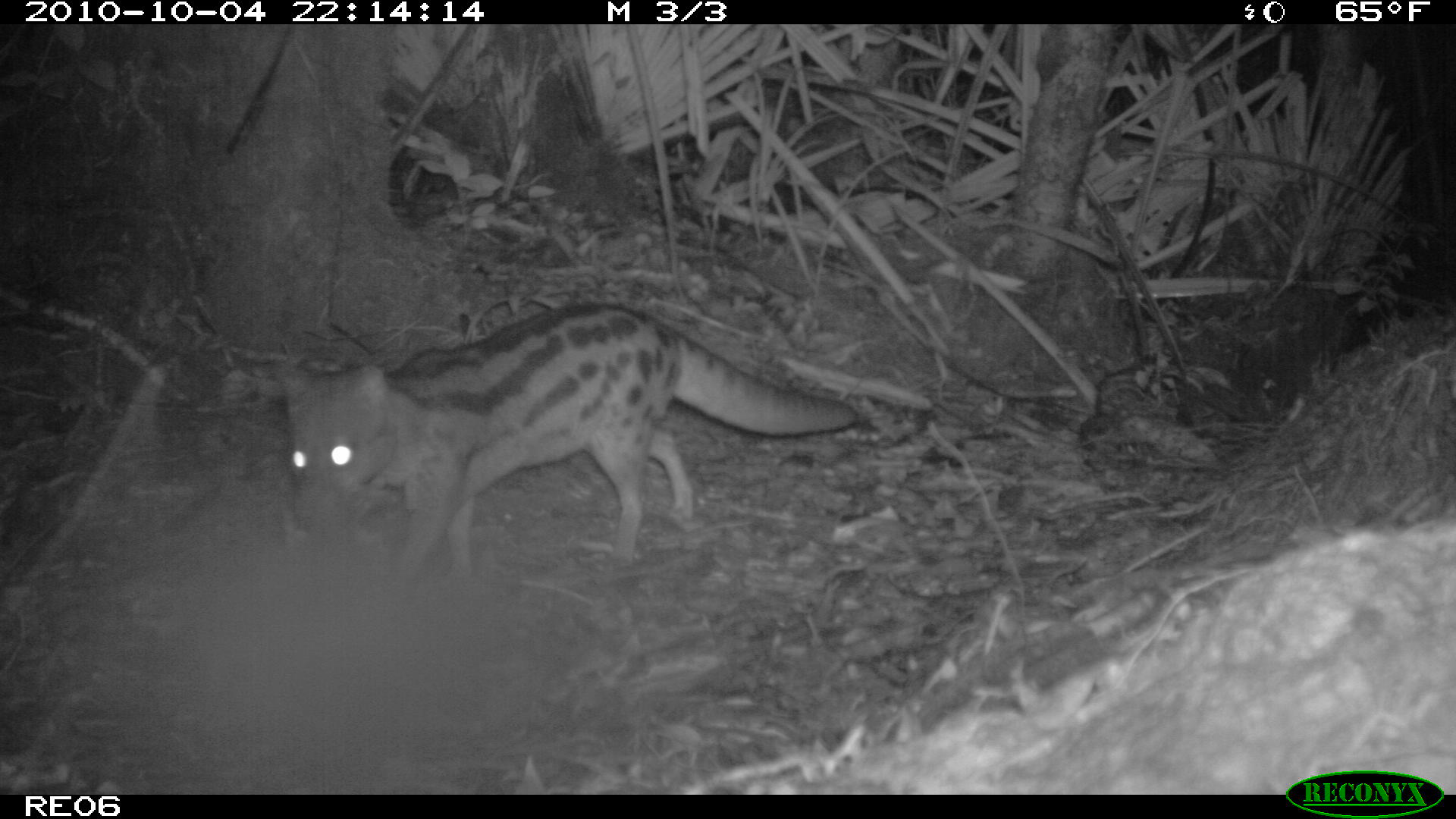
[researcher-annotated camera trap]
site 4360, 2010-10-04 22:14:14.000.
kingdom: Animalia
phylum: Chordata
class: Mammalia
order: Carnivora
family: Eupleridae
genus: Fossa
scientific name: Fossa fossana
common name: fanaloka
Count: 1.